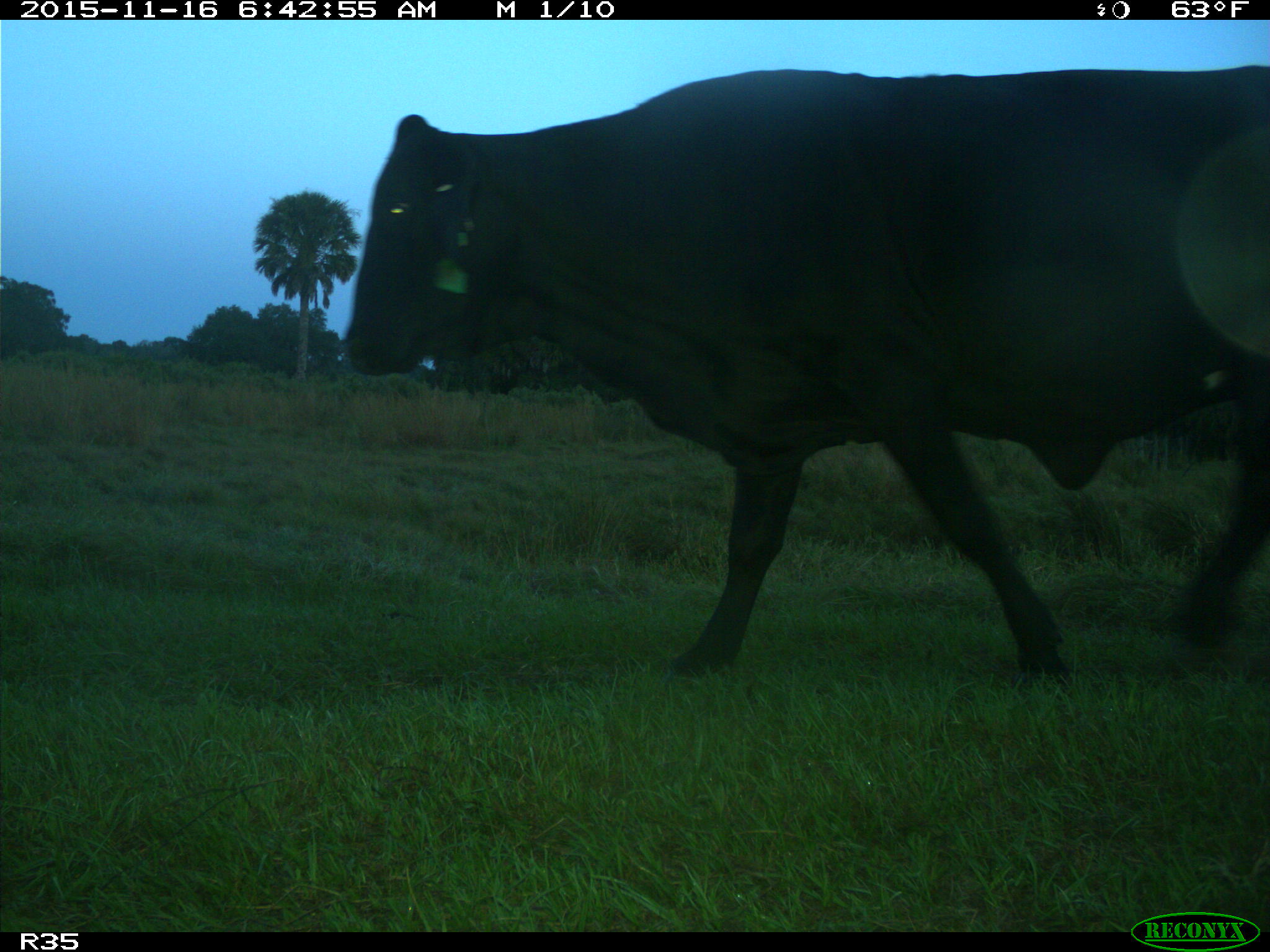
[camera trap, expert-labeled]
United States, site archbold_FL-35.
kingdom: Animalia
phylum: Chordata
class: Mammalia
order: Artiodactyla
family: Bovidae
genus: Bos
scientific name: Bos taurus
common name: domestic cow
Bos taurus (domestic cow).